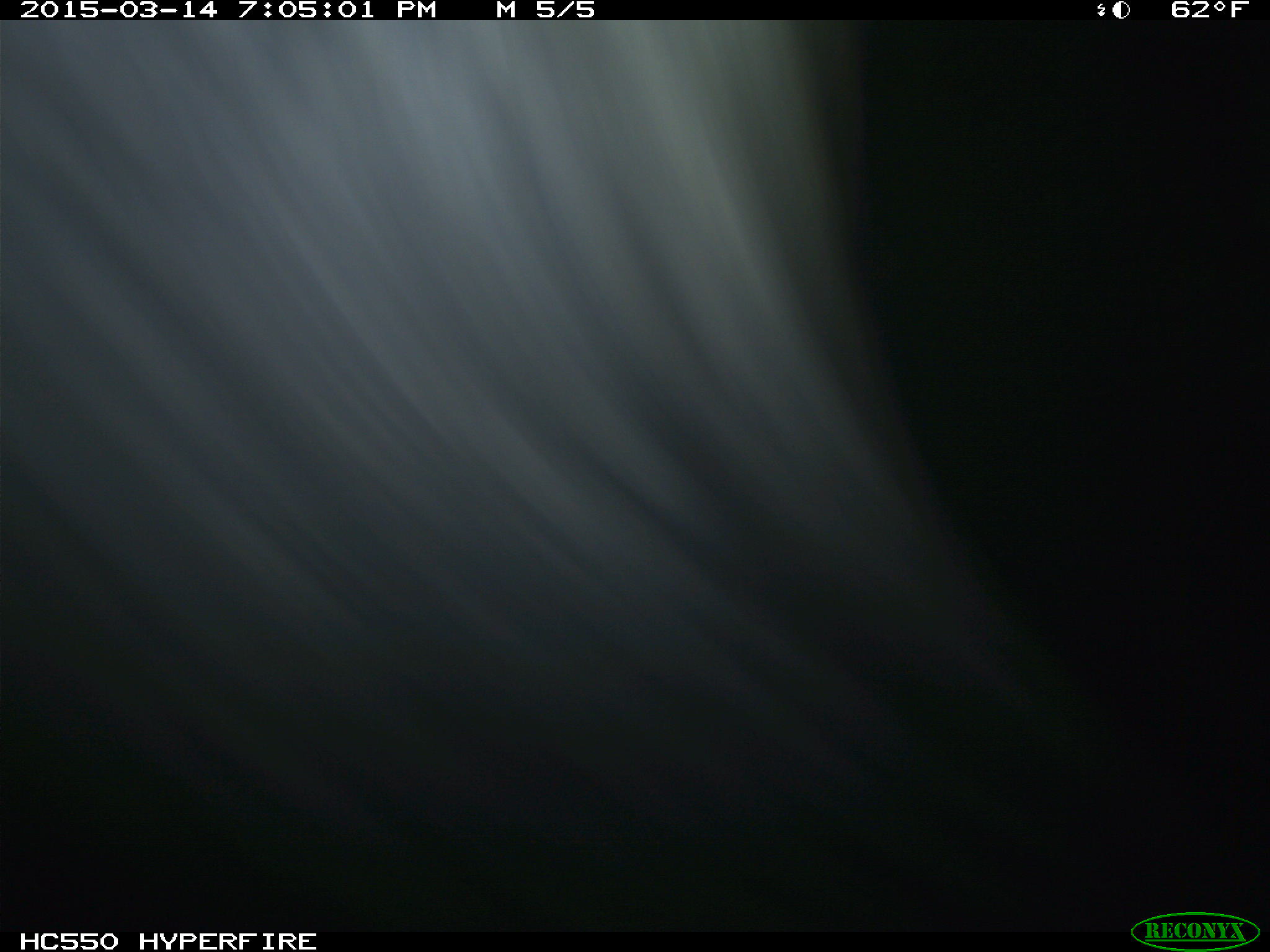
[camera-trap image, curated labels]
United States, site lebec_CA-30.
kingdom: Animalia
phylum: Chordata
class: Mammalia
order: Artiodactyla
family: Bovidae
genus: Bos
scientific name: Bos taurus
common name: domestic cow